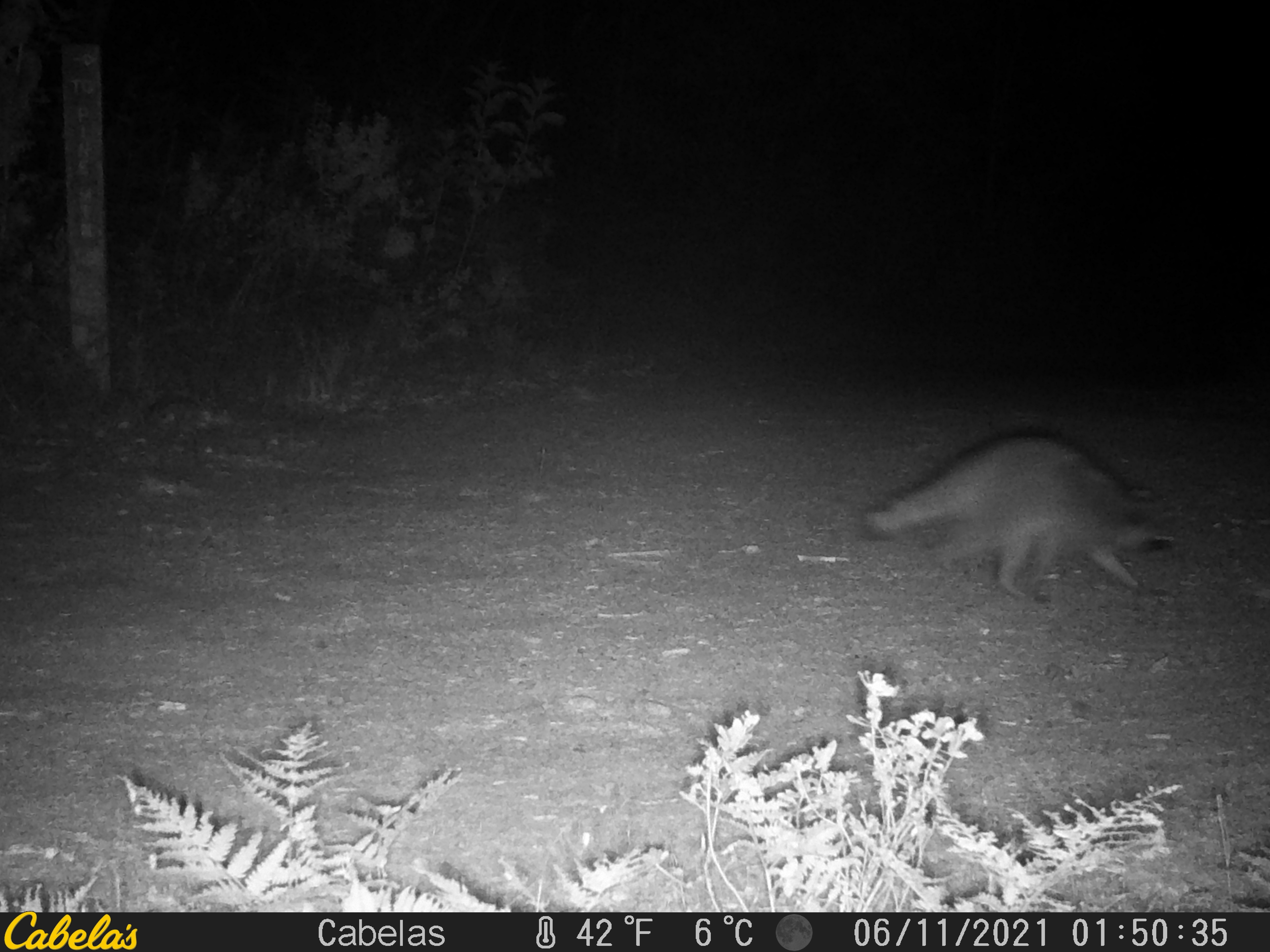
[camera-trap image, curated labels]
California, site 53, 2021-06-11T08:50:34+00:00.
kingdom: Animalia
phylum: Chordata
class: Mammalia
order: Carnivora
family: Procyonidae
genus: Procyon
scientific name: Procyon lotor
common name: raccoon